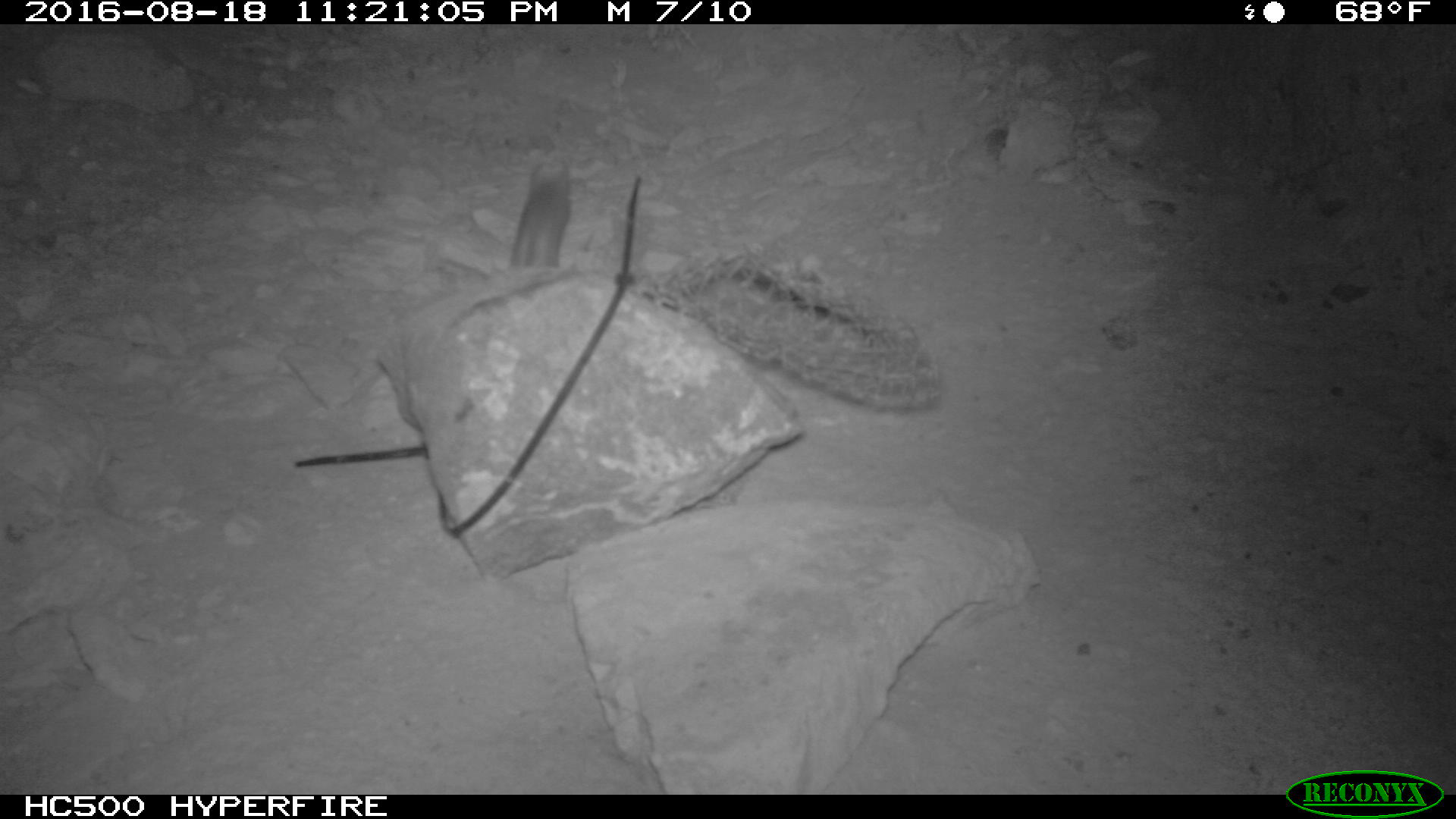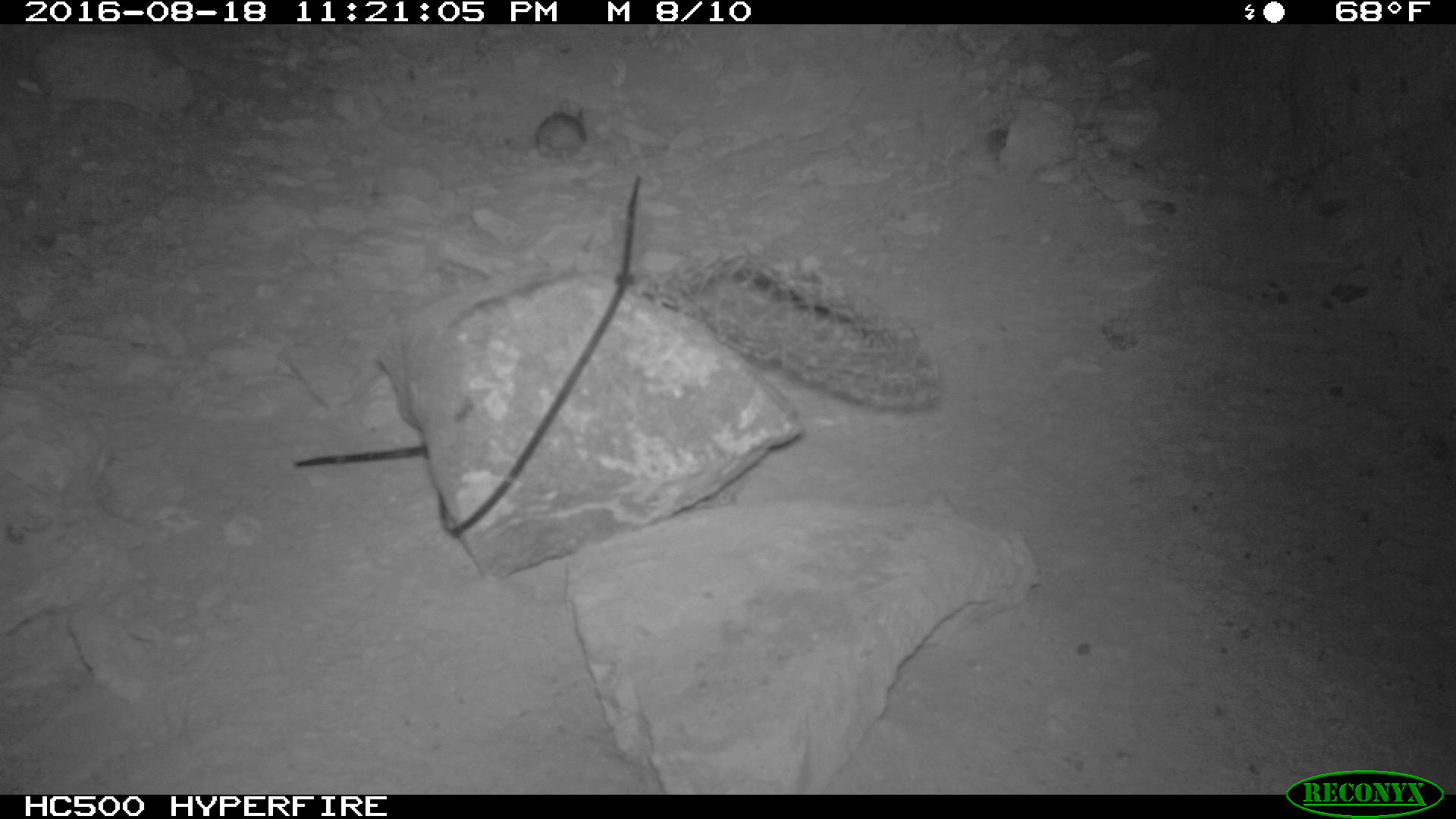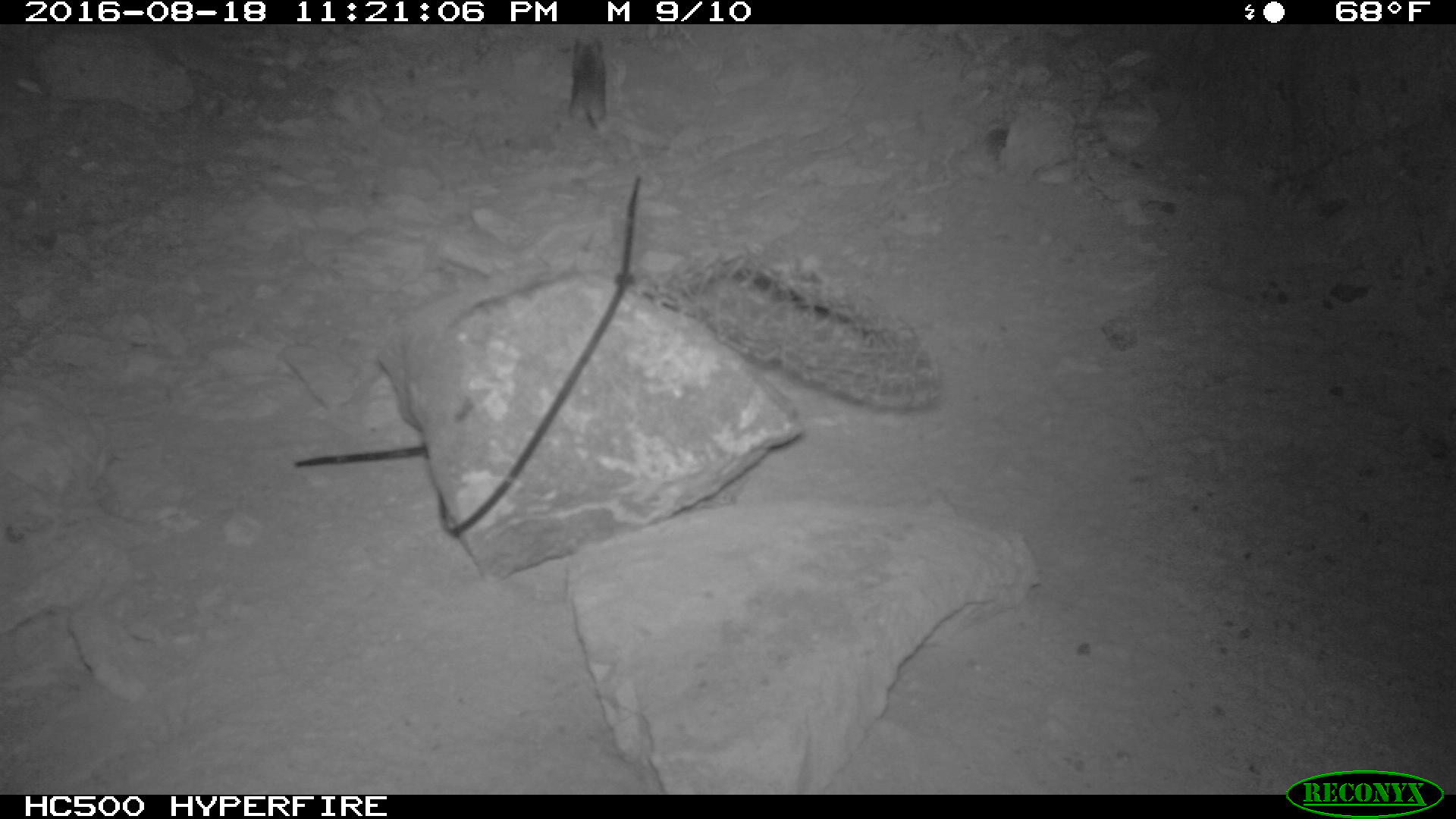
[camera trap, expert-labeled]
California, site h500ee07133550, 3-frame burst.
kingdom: Animalia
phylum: Chordata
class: Mammalia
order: Rodentia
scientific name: Rodentia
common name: rodent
Rodent (Rodentia).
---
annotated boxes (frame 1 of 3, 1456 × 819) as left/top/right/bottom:
rodent: 508/160/573/271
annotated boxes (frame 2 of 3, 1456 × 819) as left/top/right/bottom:
rodent: 535/98/590/170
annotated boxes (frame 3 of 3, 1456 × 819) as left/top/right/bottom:
rodent: 570/32/606/131